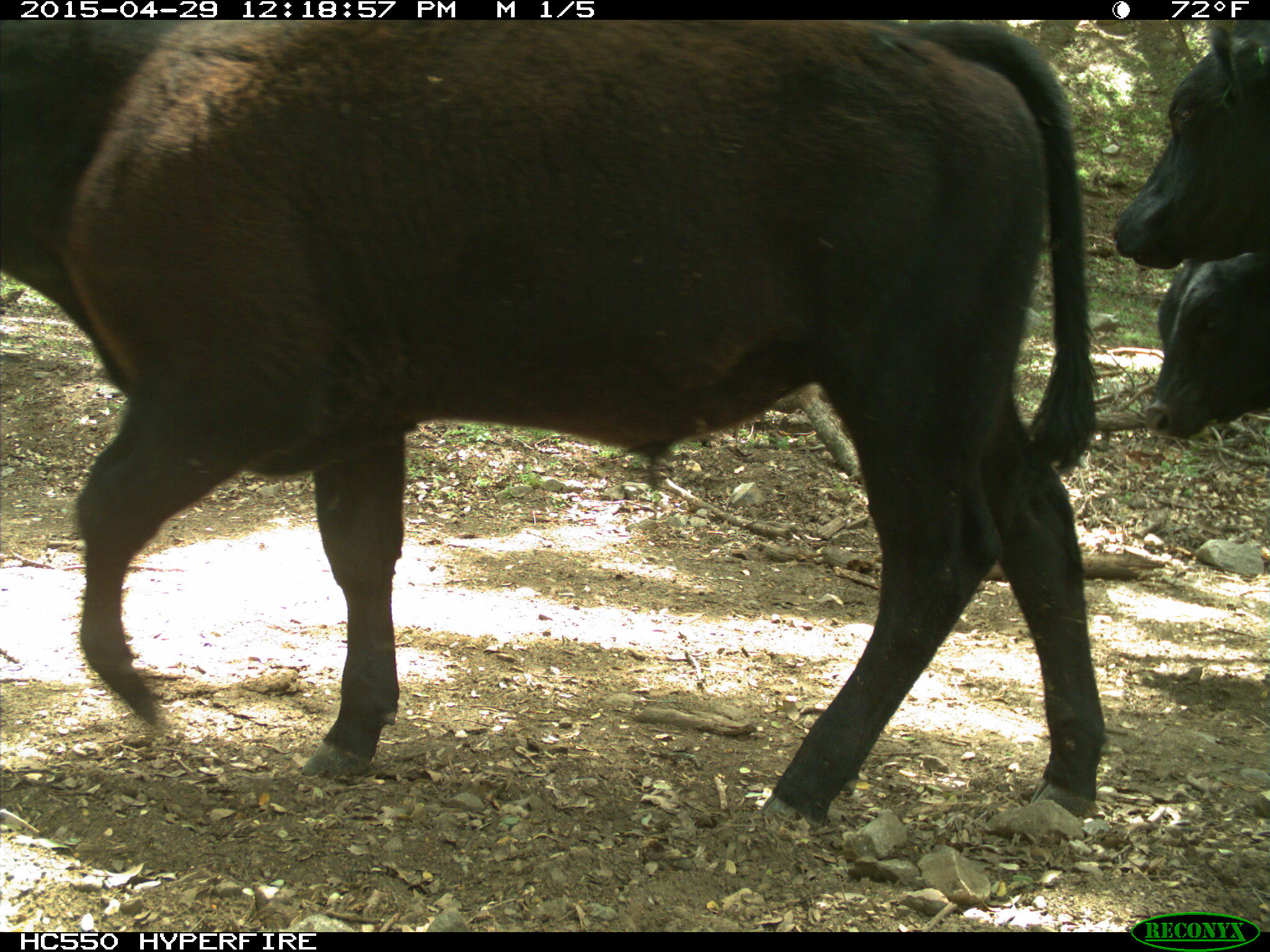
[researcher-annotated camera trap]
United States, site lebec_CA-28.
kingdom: Animalia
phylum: Chordata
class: Mammalia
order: Artiodactyla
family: Bovidae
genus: Bos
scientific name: Bos taurus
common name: domestic cow